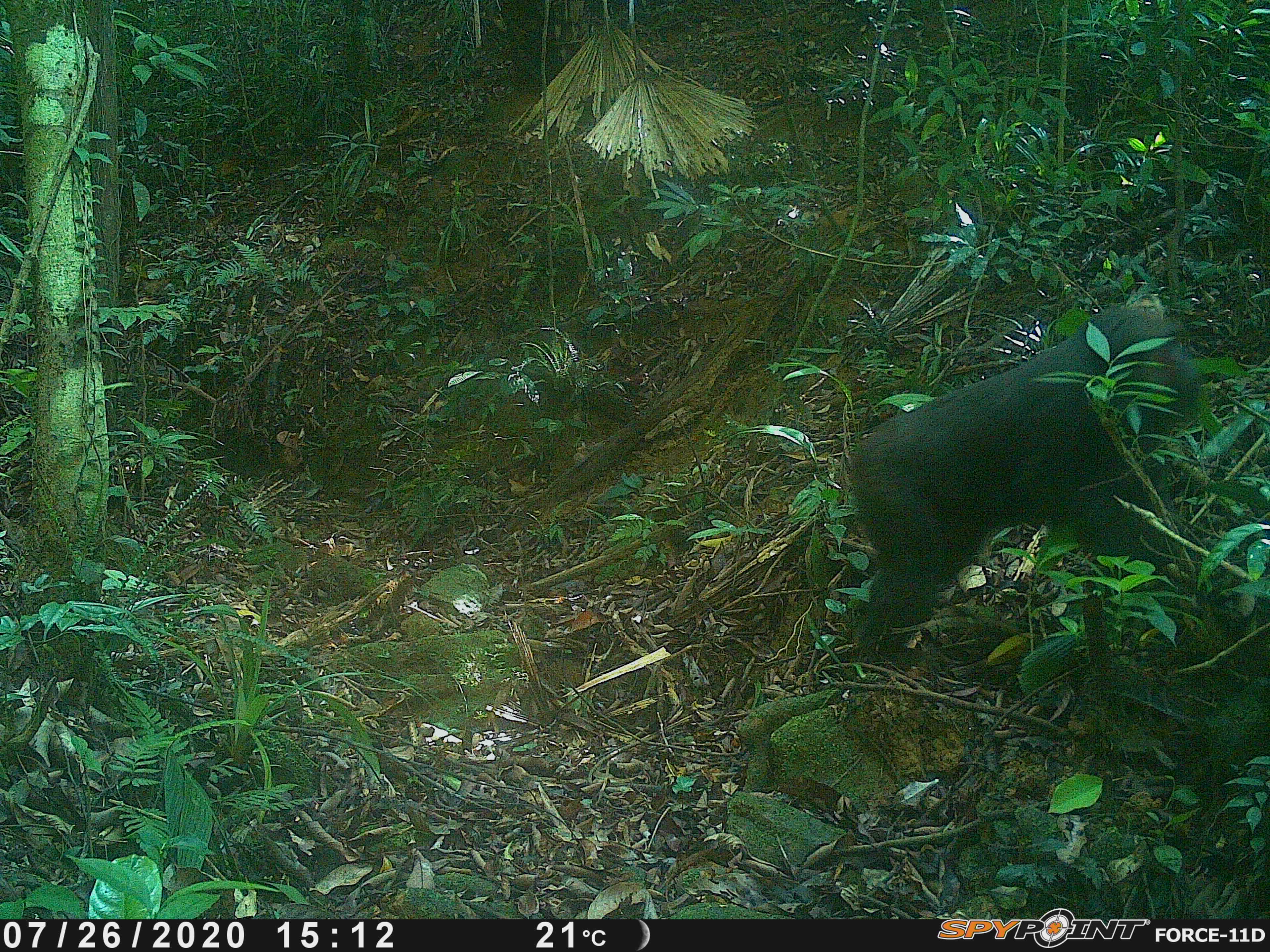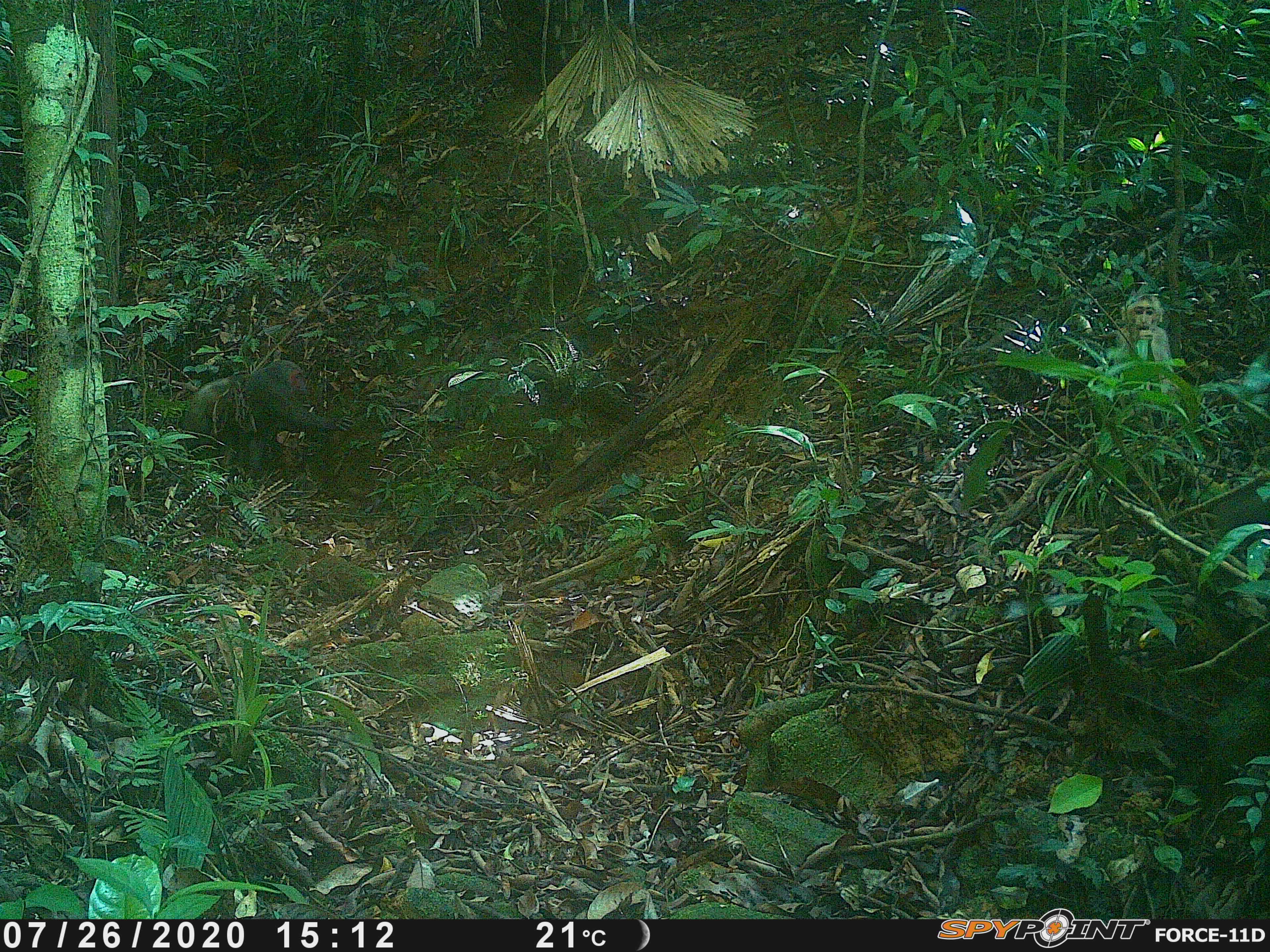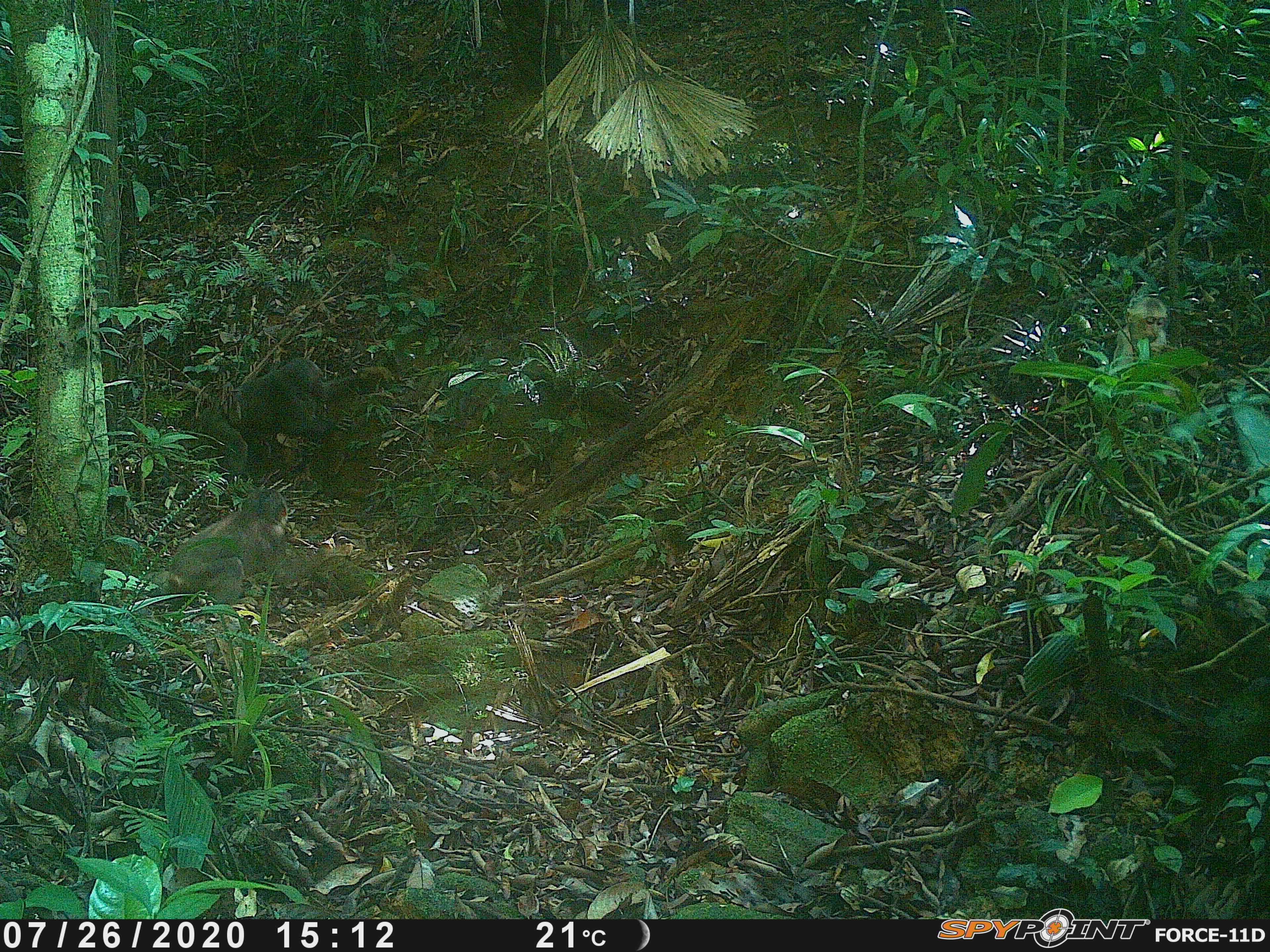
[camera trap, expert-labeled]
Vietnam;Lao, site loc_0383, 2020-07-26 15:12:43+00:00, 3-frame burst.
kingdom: Animalia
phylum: Chordata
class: Mammalia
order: Primates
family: Cercopithecidae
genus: Macaca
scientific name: Macaca arctoides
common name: stump-tailed macaque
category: stump tailed macaque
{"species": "stump tailed macaque (stump-tailed macaque) (Macaca arctoides)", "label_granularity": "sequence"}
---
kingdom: Animalia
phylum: Chordata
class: Mammalia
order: Primates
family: Cercopithecidae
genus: Macaca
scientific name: Macaca nemestrina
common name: pig-tailed macaque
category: pig tailed macaque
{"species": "pig tailed macaque (pig-tailed macaque) (Macaca nemestrina)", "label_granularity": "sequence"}